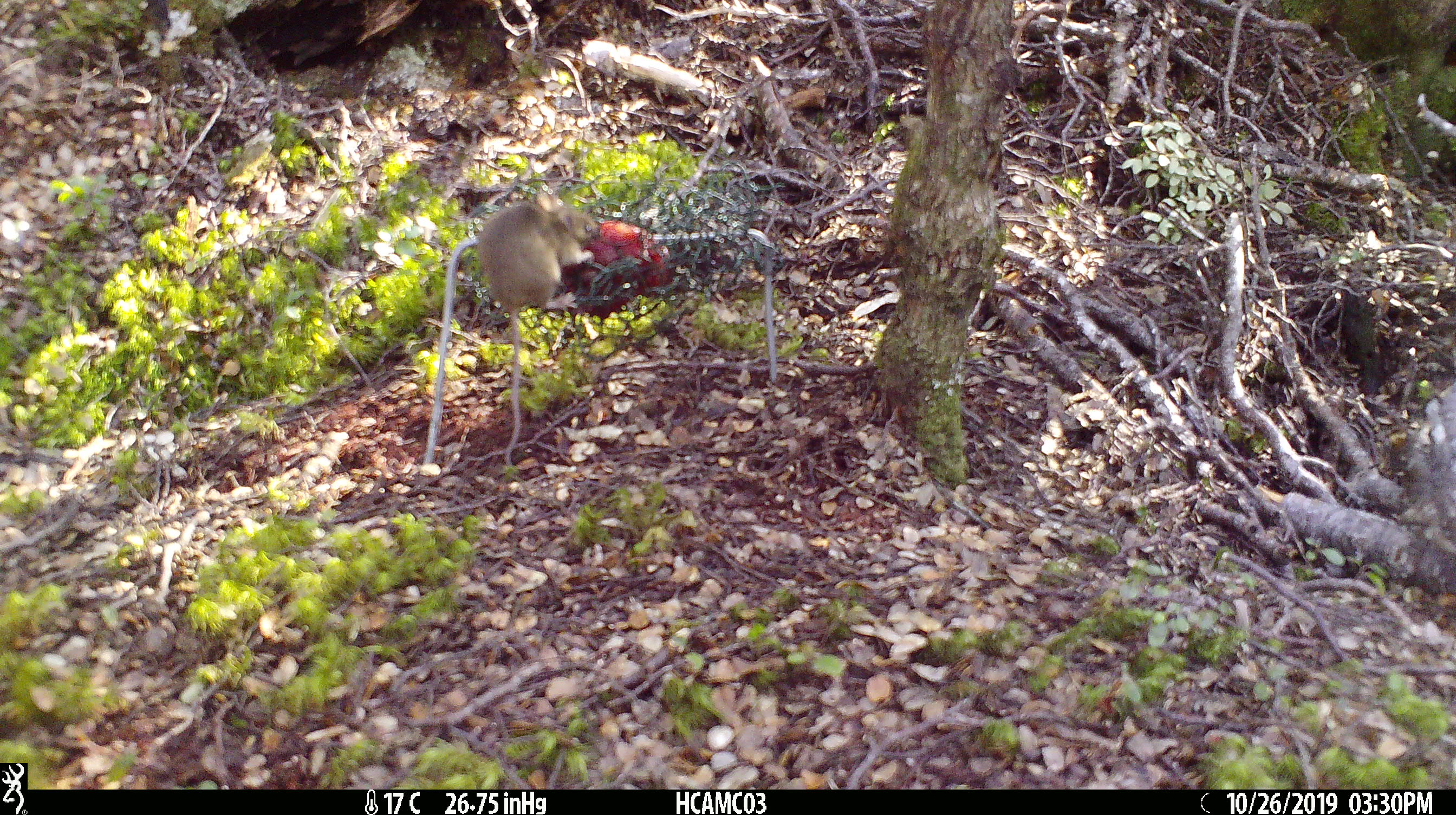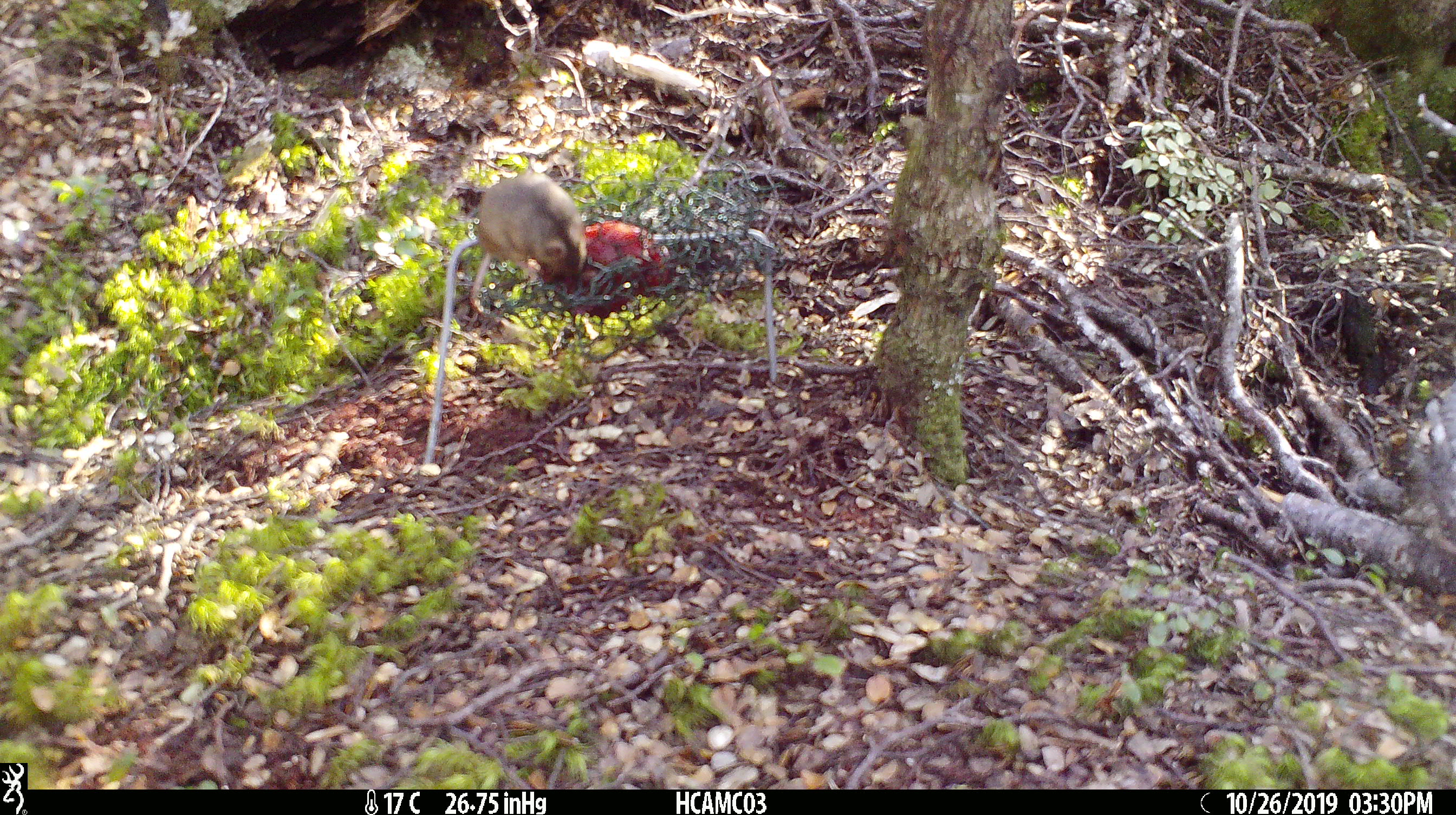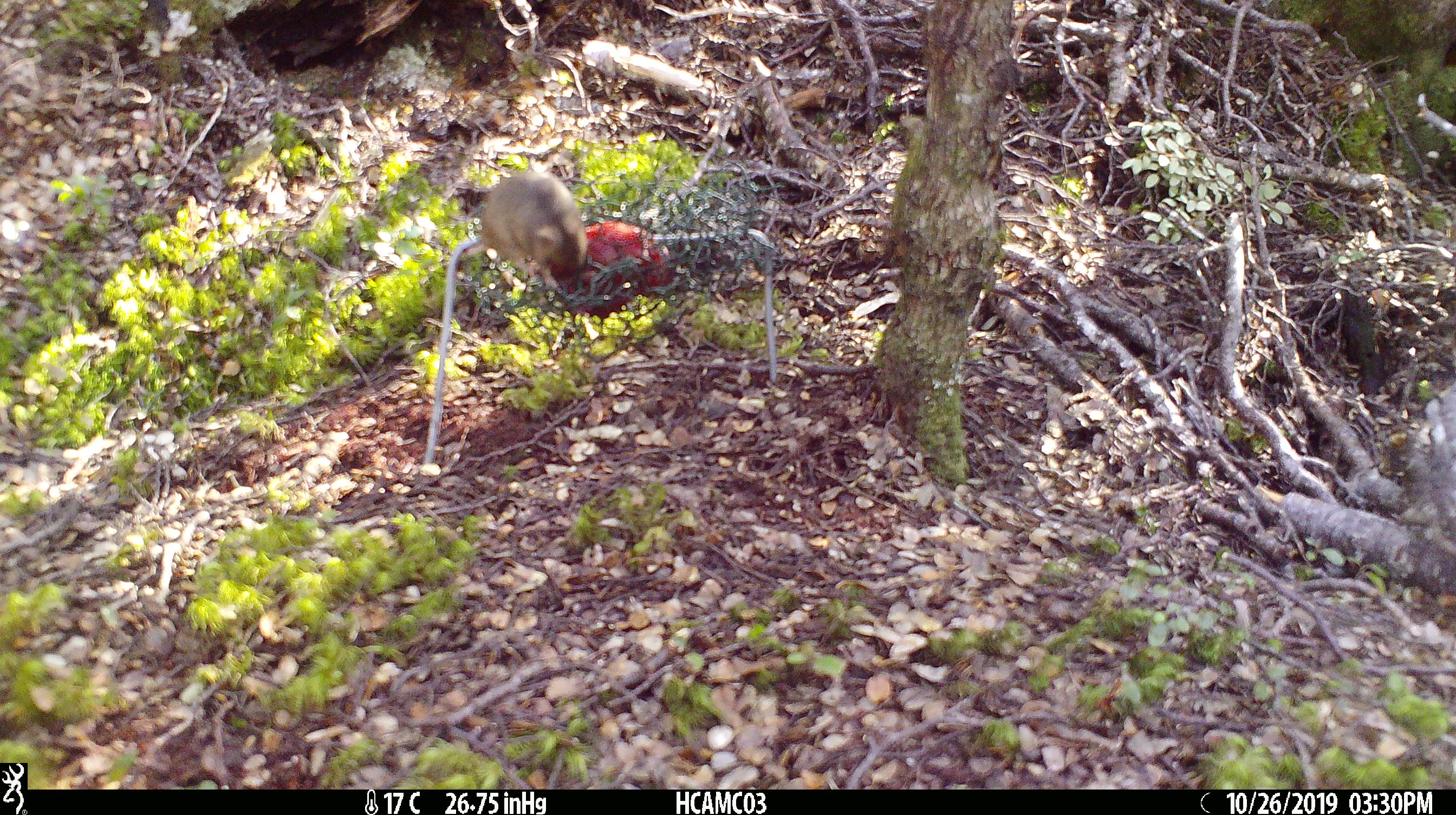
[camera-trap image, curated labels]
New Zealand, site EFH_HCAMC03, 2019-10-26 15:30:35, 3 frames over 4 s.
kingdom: Animalia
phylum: Chordata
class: Mammalia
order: Rodentia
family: Muridae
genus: Mus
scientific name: Mus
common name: mouse